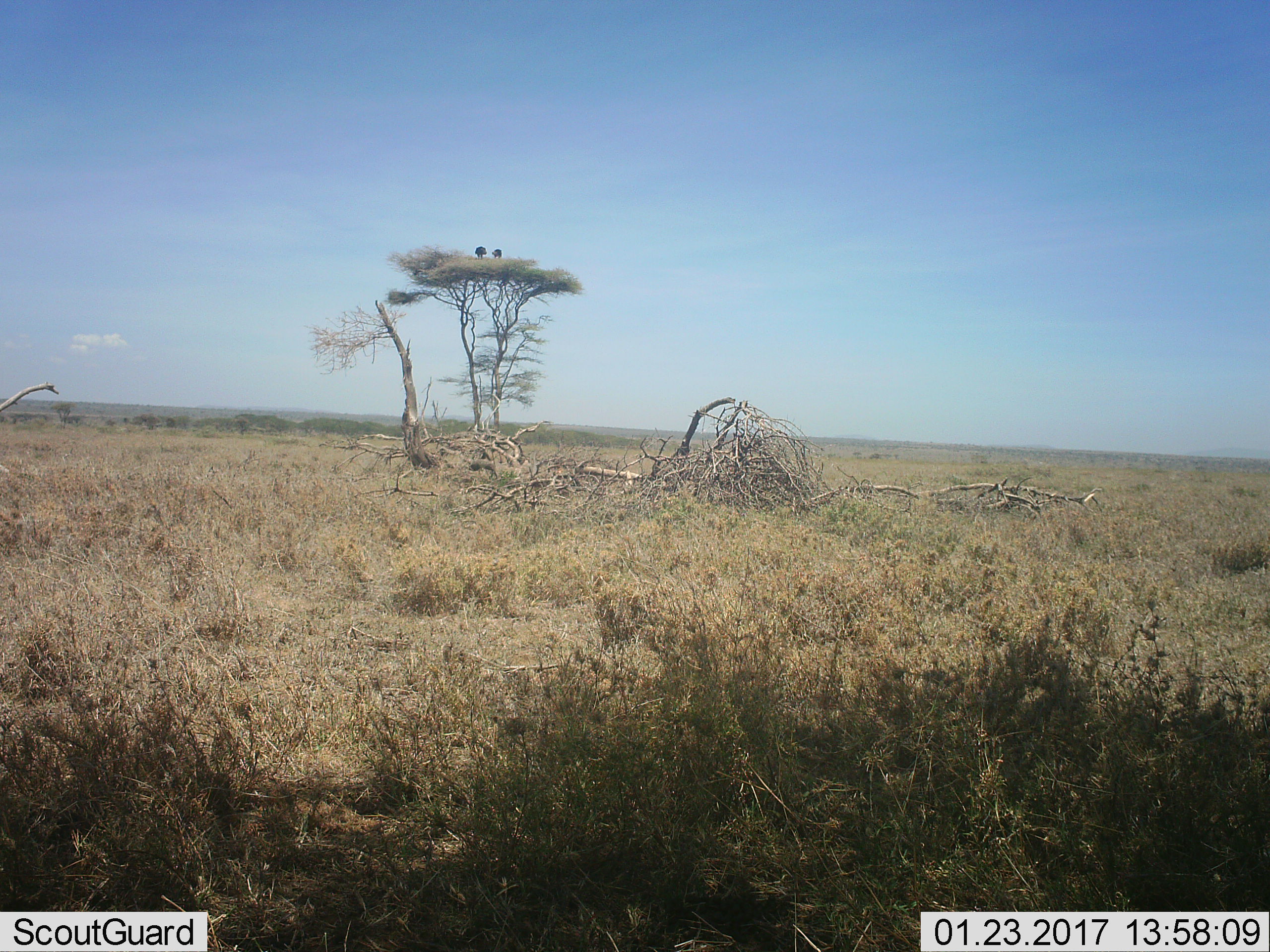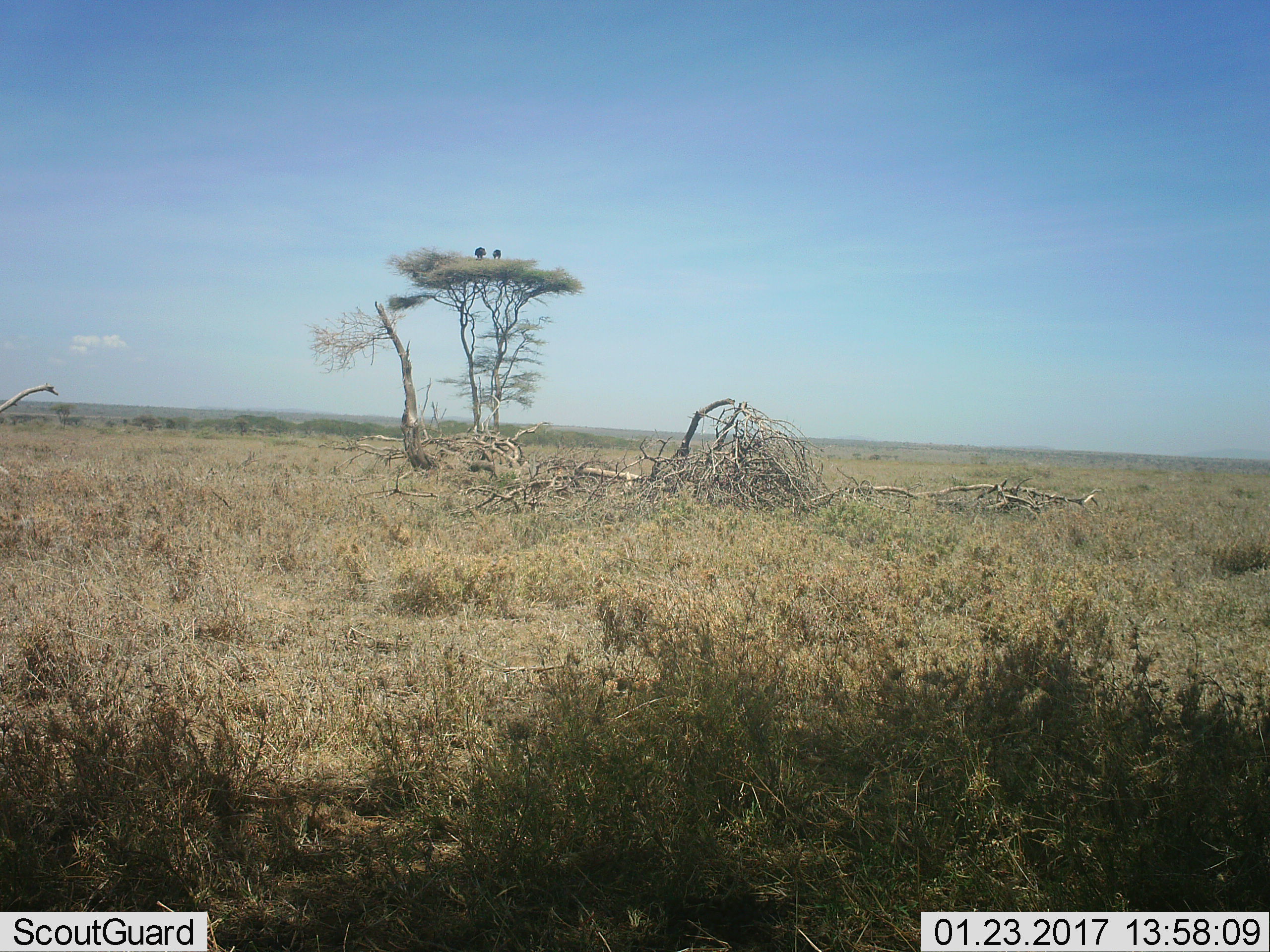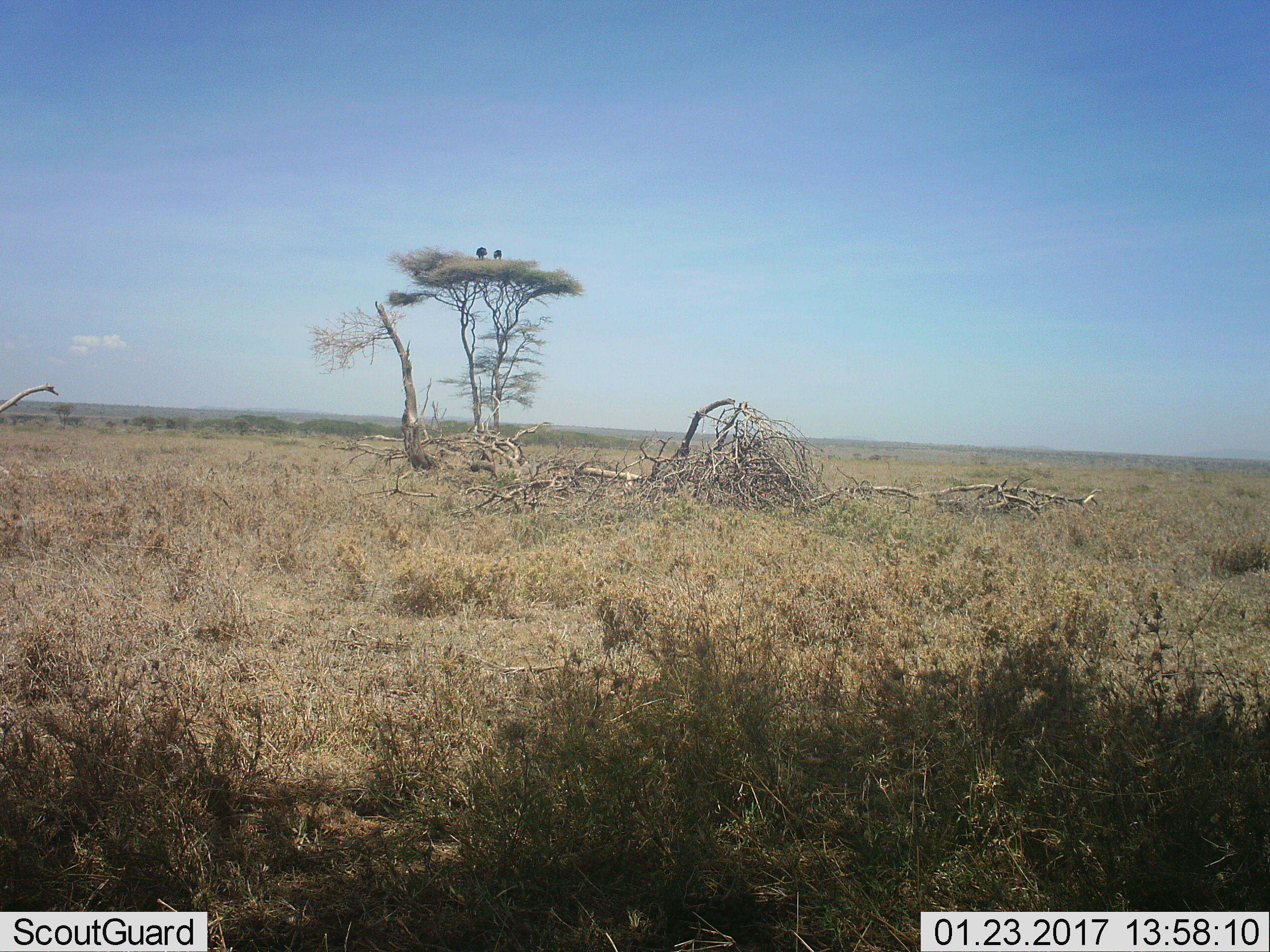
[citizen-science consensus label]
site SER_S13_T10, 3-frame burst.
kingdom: Animalia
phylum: Chordata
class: Aves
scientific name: Aves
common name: bird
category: birdother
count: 2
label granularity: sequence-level